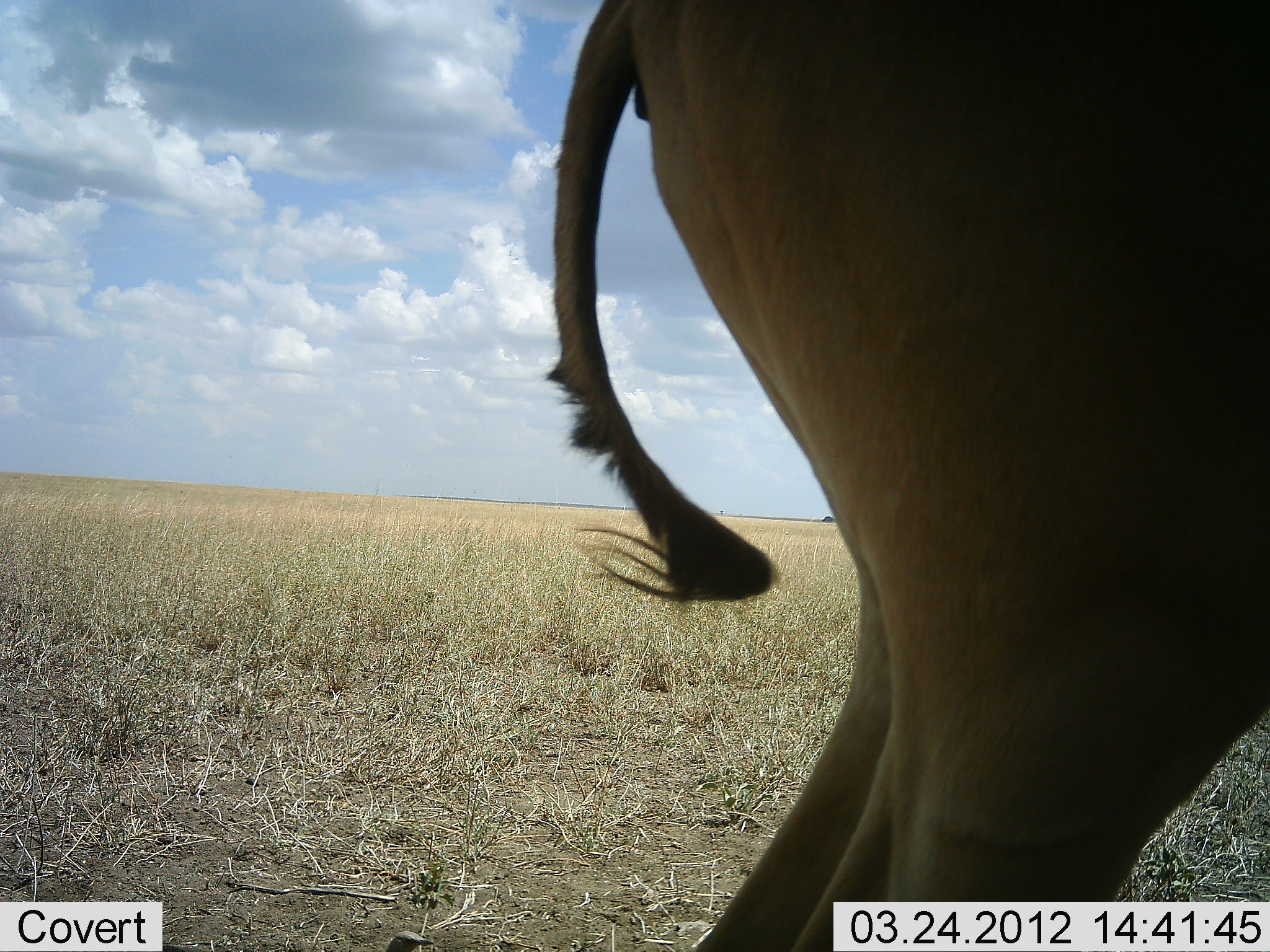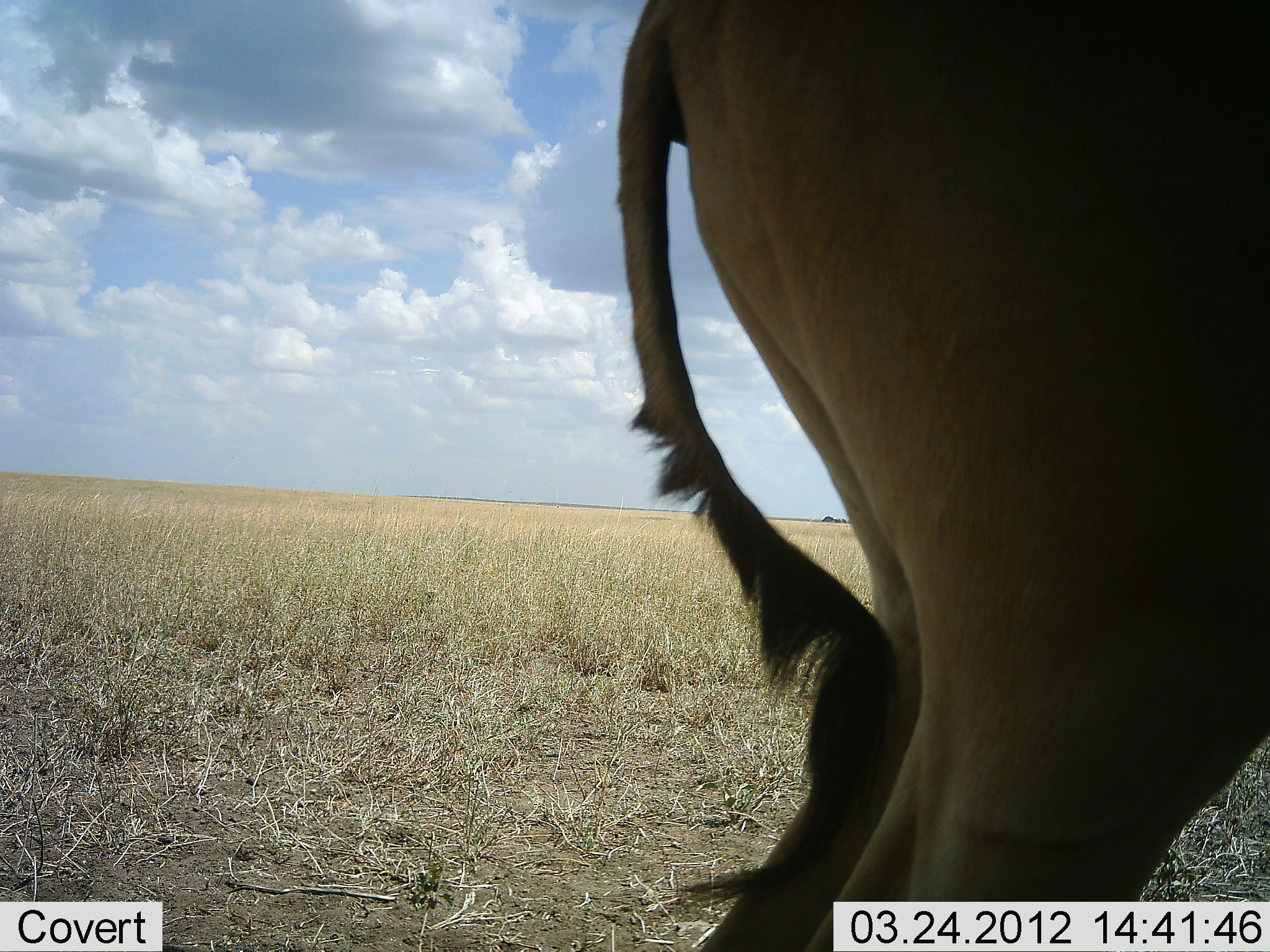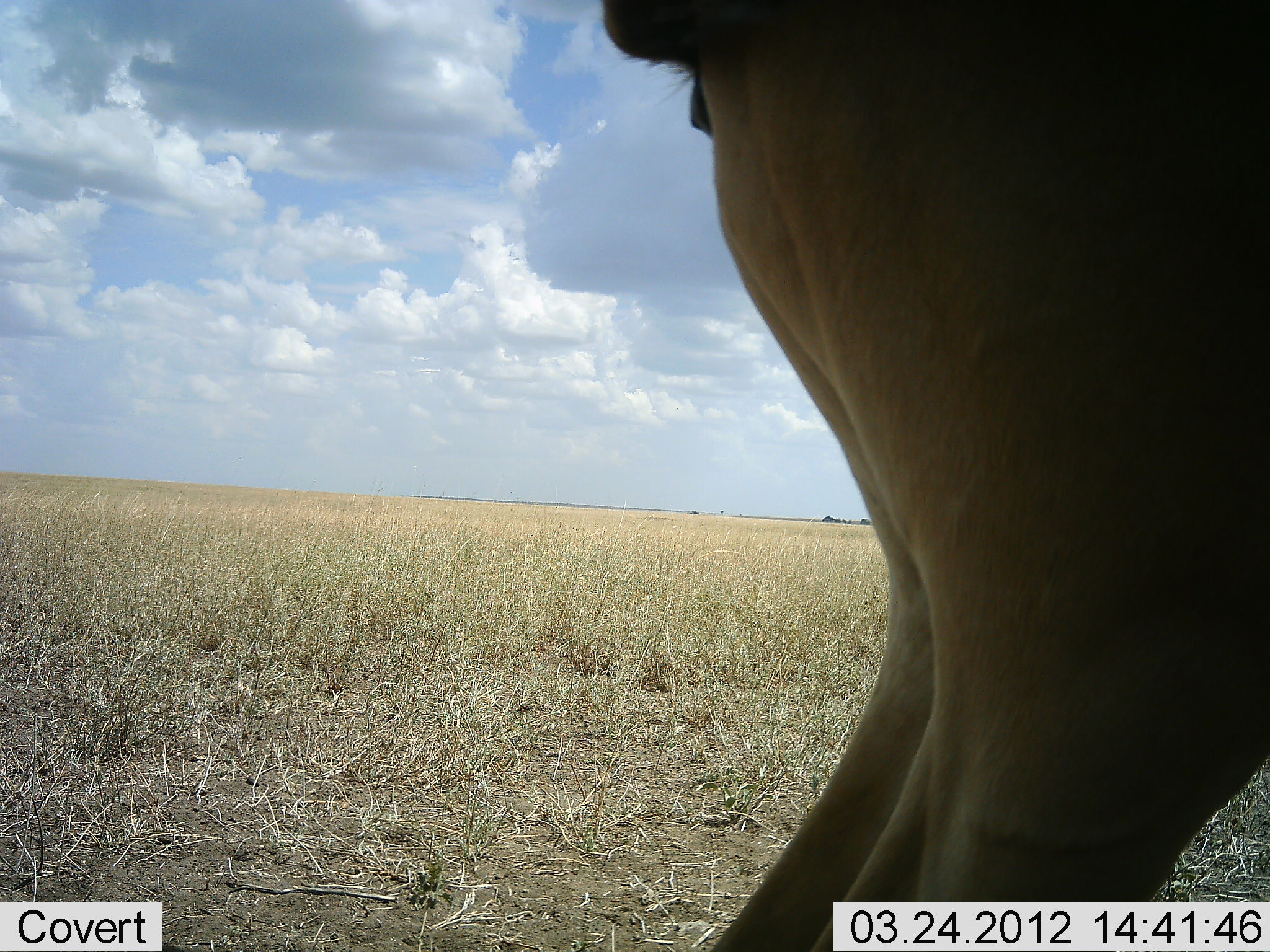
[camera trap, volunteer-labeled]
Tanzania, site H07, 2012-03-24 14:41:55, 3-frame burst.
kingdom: Animalia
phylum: Chordata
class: Mammalia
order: Artiodactyla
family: Bovidae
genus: Alcelaphus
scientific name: Alcelaphus buselaphus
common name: hartebeest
Hartebeest (Alcelaphus buselaphus), count 1. Behavior (volunteer vote fractions): standing 88%, resting 0%, moving 12%, interacting 0%. Young present (vote fraction): 0%. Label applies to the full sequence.